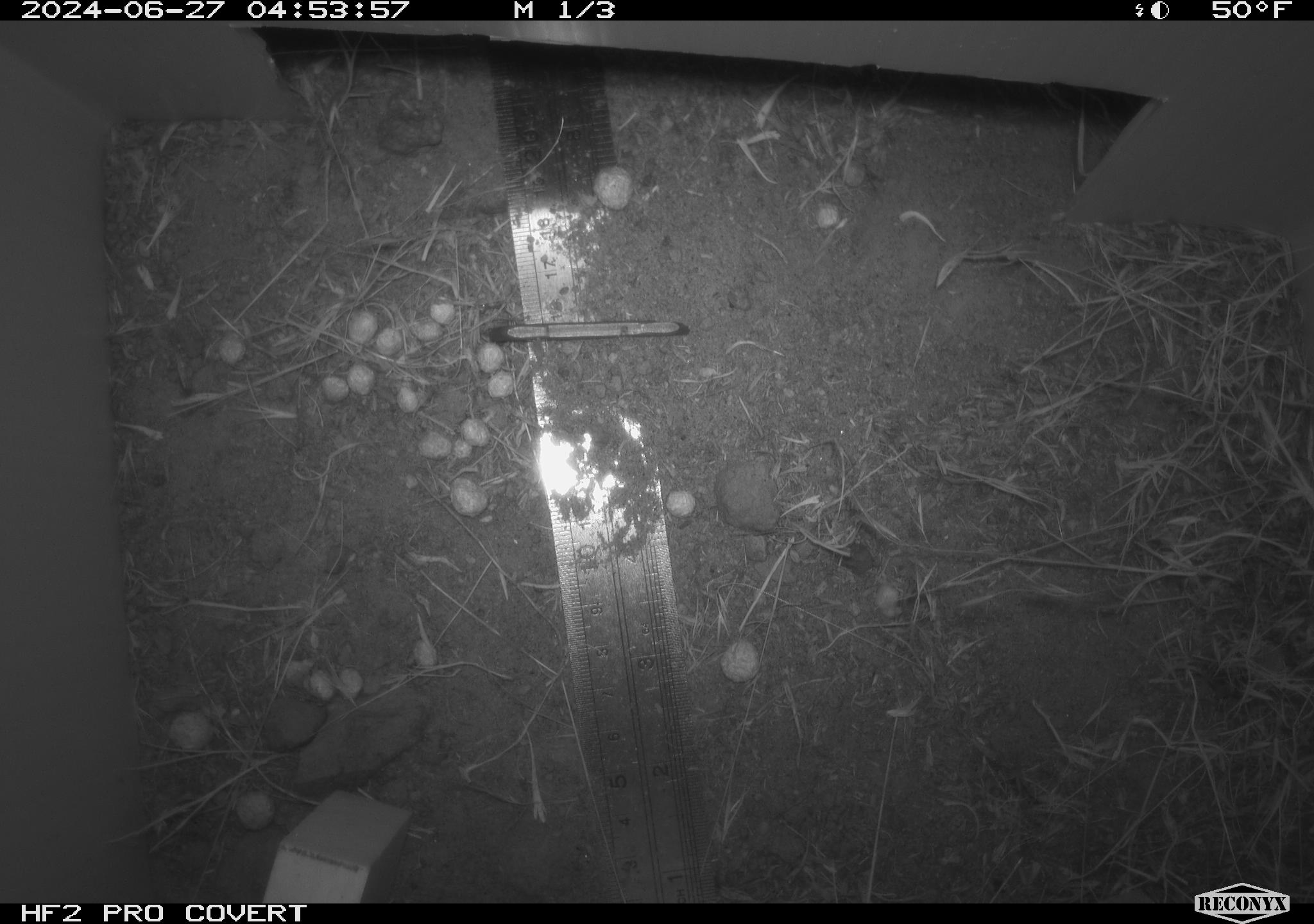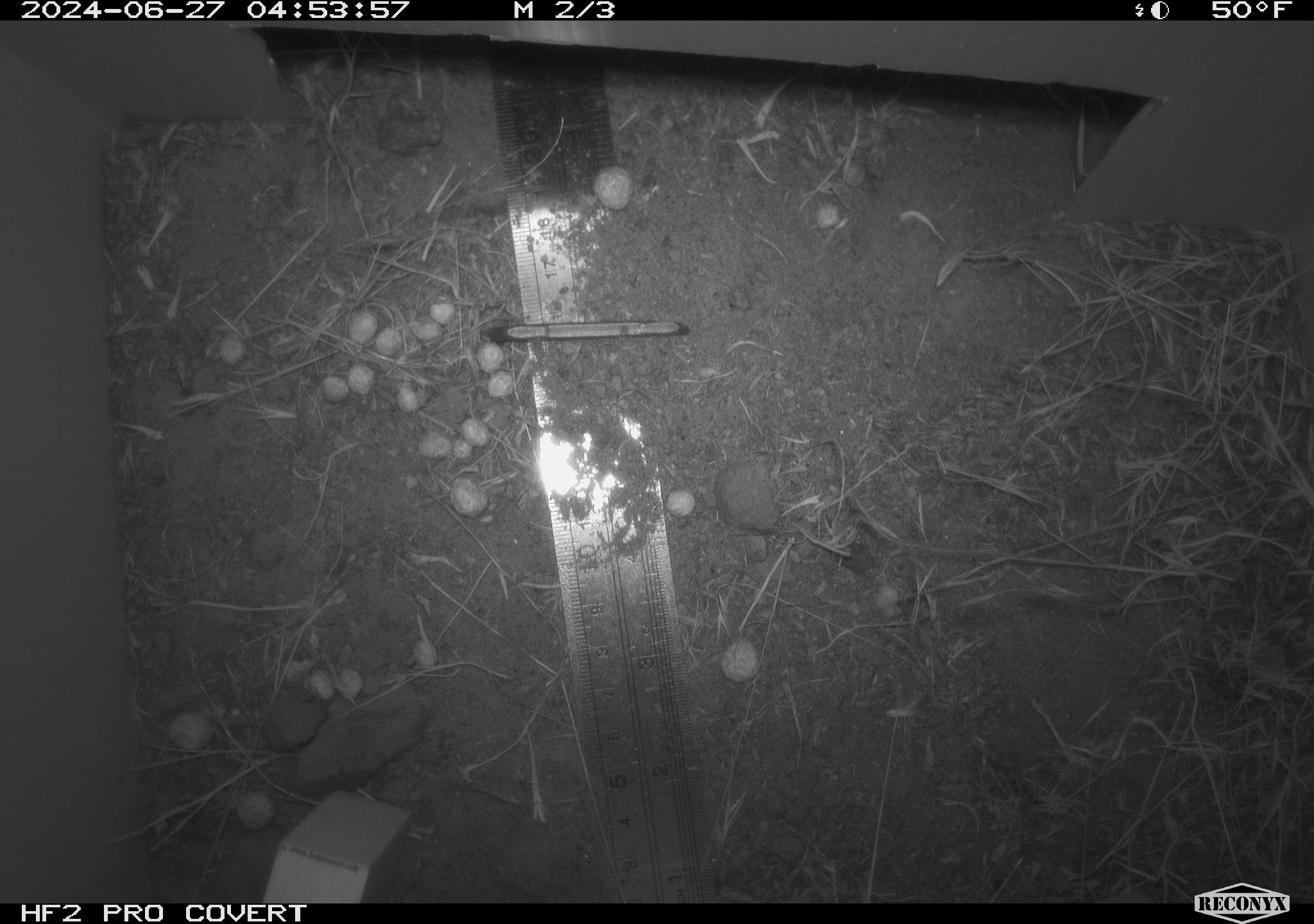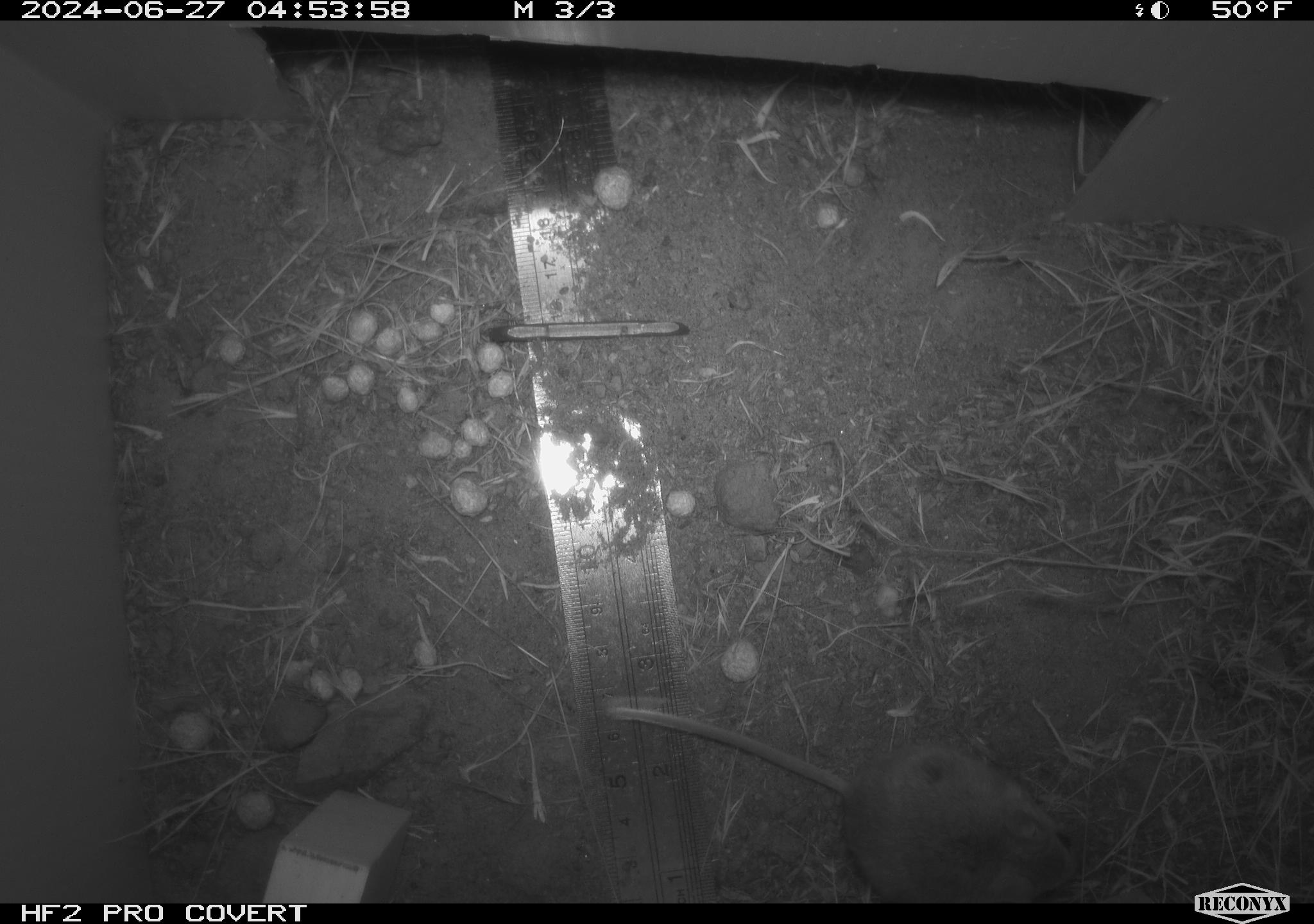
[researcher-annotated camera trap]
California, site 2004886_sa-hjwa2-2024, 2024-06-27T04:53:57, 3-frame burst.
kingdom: Animalia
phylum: Chordata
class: Mammalia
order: Rodentia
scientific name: Rodentia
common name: rodent